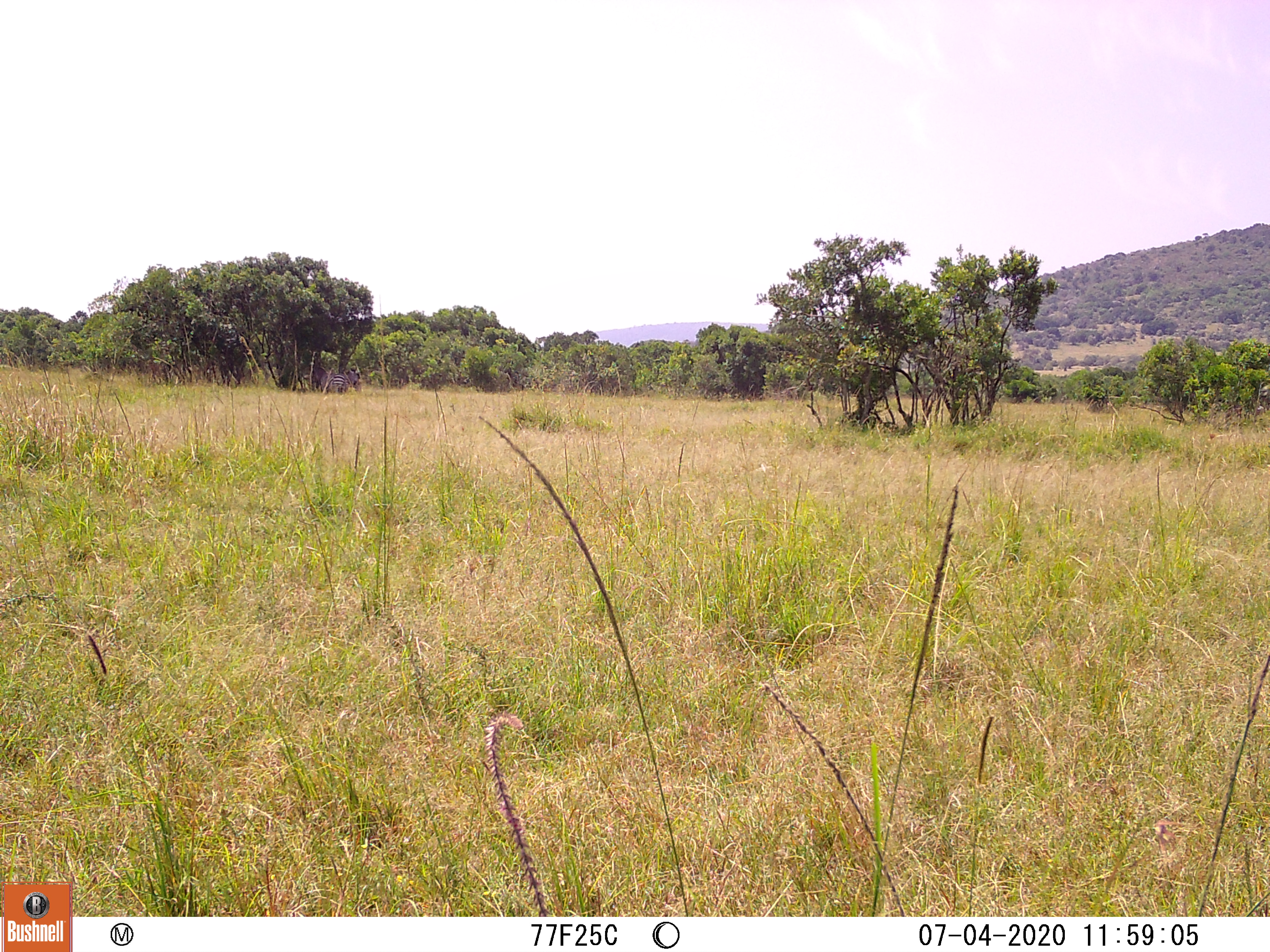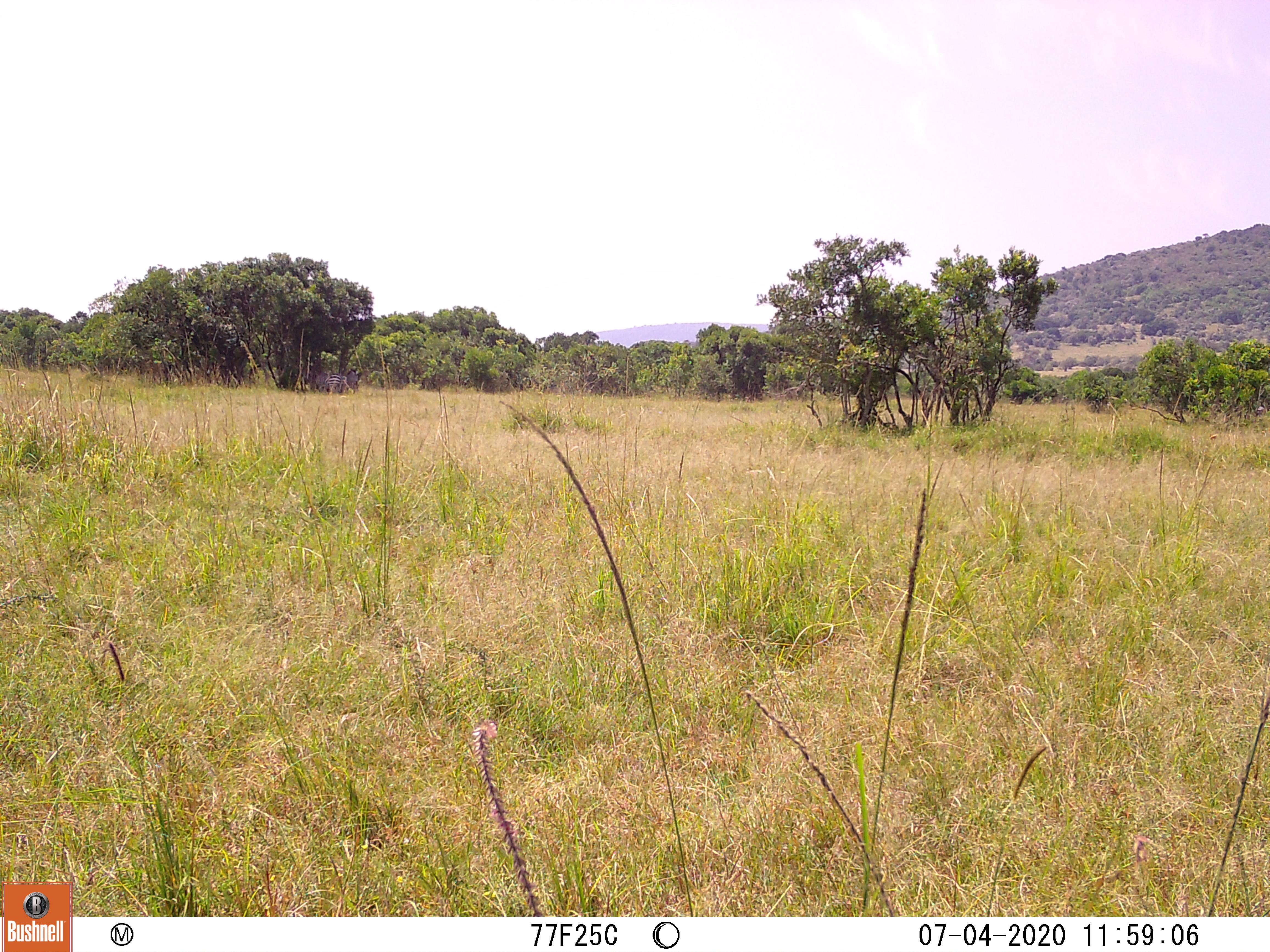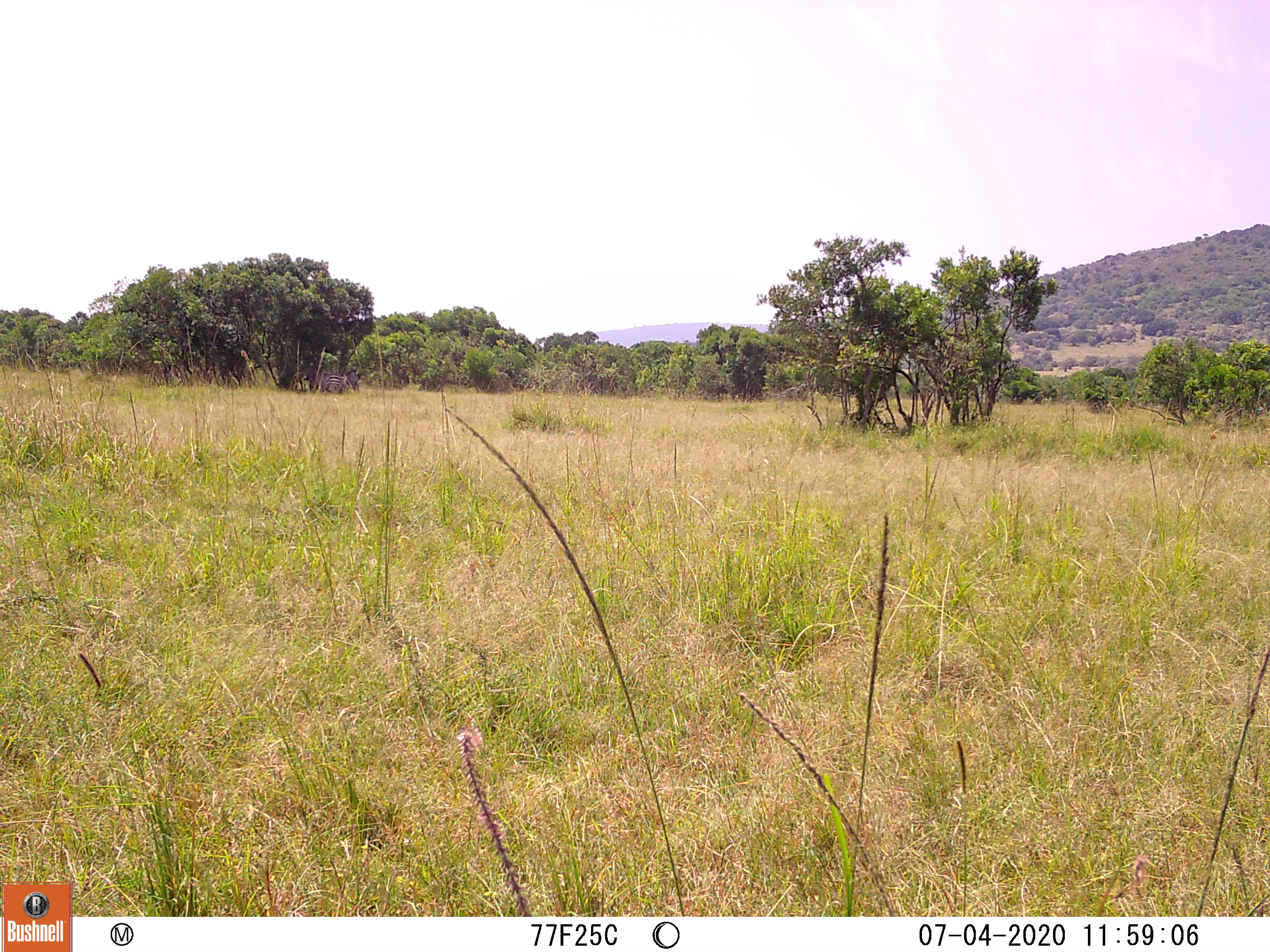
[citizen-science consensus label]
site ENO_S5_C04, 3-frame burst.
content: unidentified animal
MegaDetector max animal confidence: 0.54